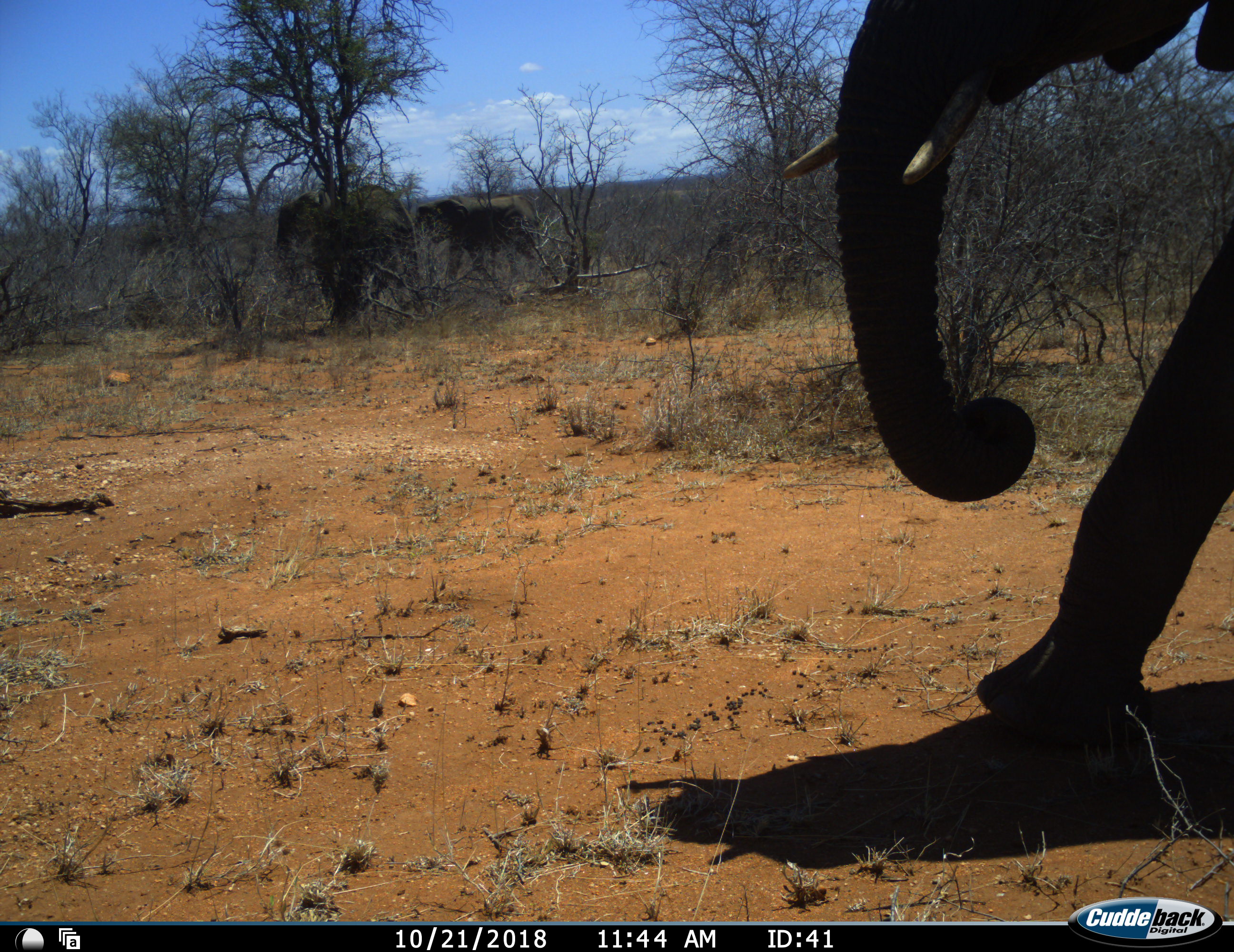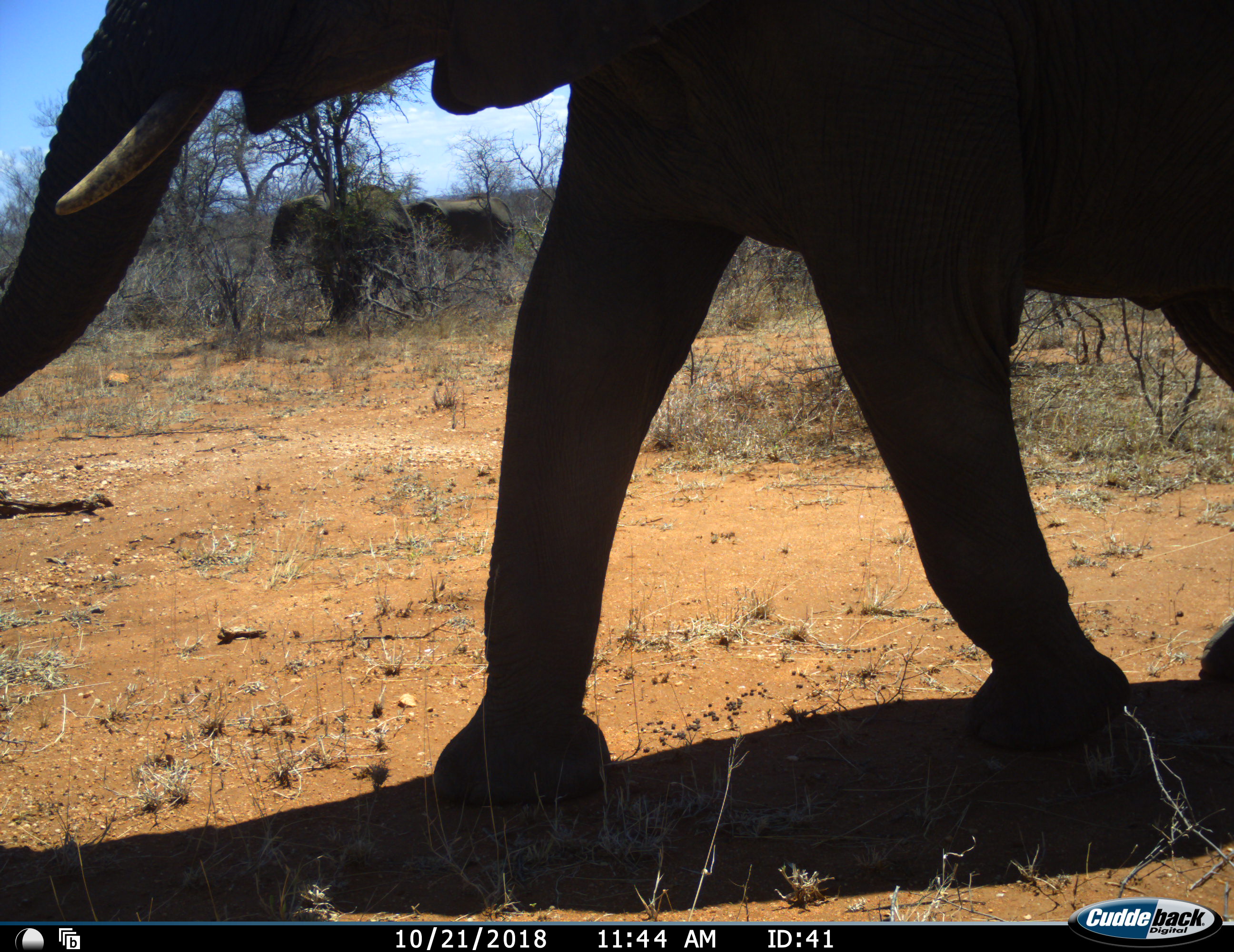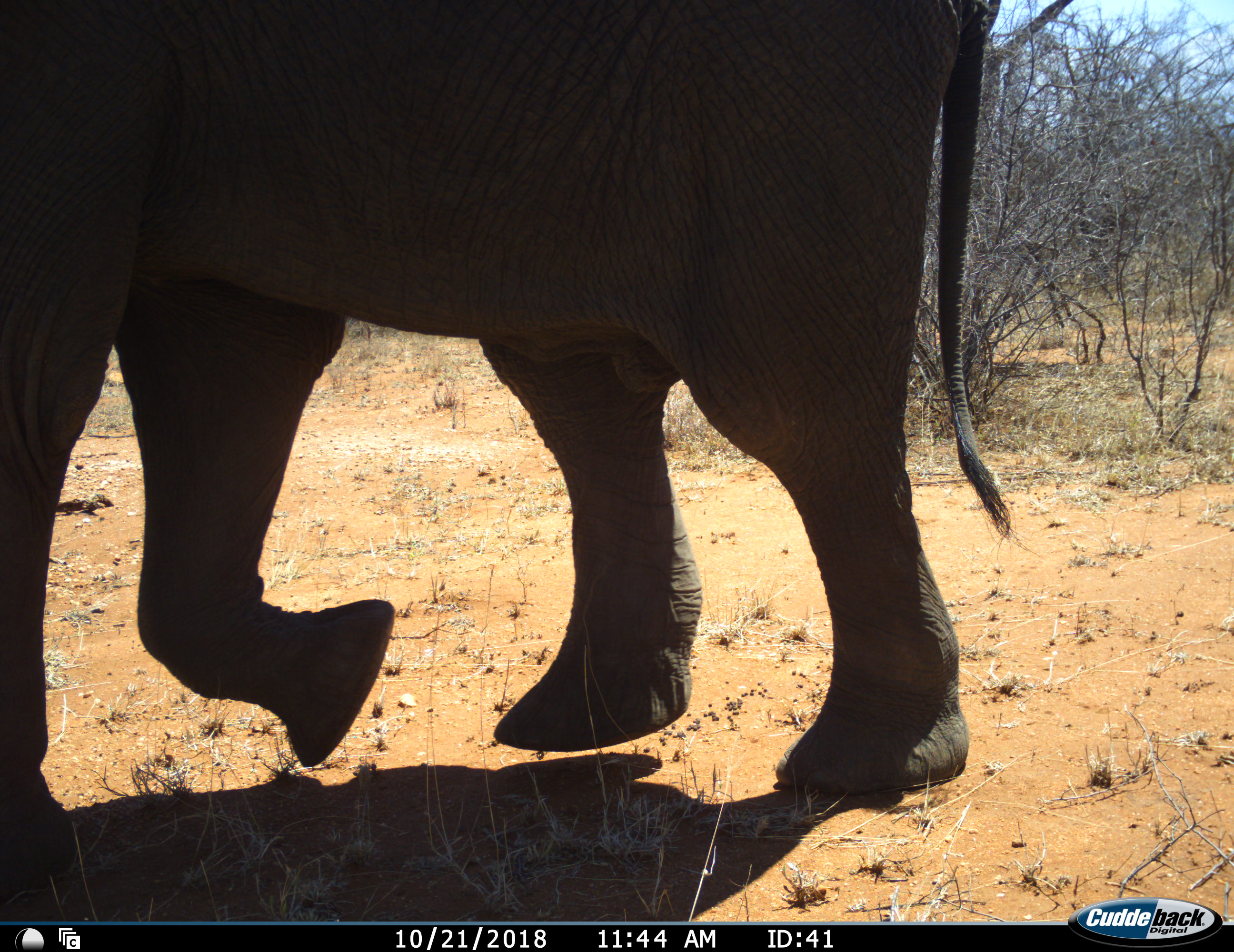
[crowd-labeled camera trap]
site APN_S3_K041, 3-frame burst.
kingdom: Animalia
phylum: Chordata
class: Mammalia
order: Proboscidea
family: Elephantidae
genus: Loxodonta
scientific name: Loxodonta africana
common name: african bush elephant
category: elephant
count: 3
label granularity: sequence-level